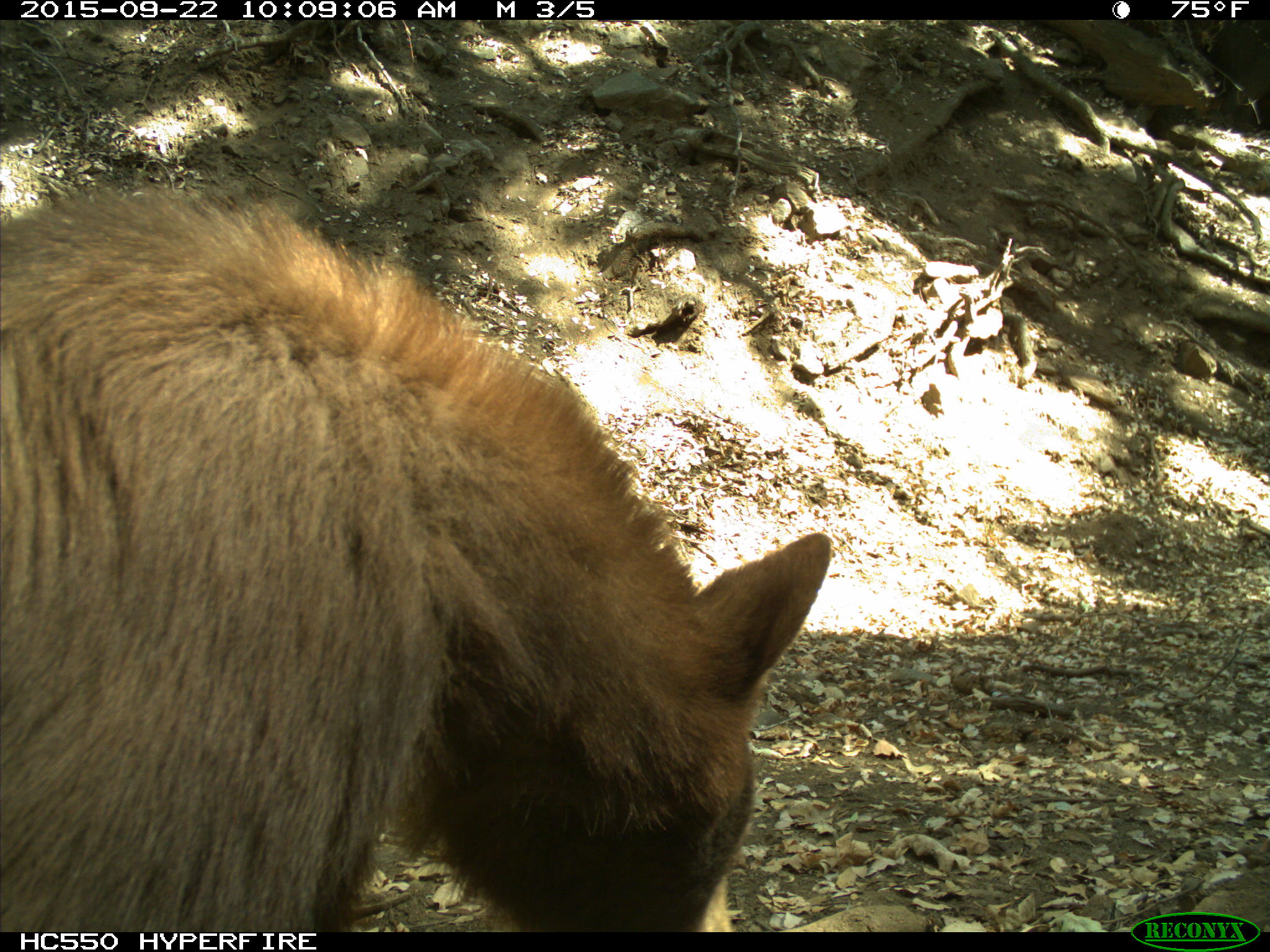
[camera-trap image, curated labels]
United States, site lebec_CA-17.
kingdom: Animalia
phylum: Chordata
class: Mammalia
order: Carnivora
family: Ursidae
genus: Ursus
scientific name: Ursus americanus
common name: american black bear